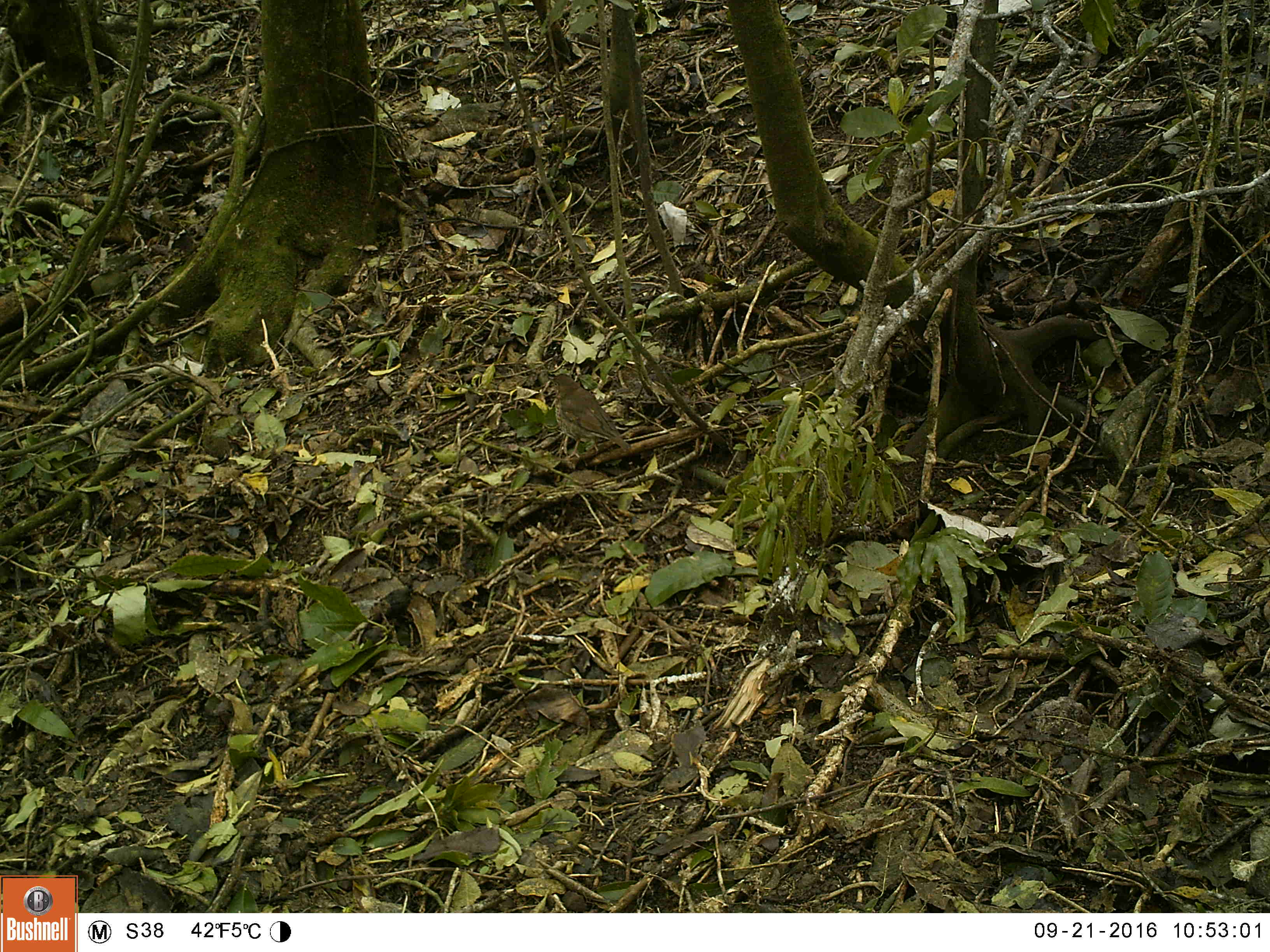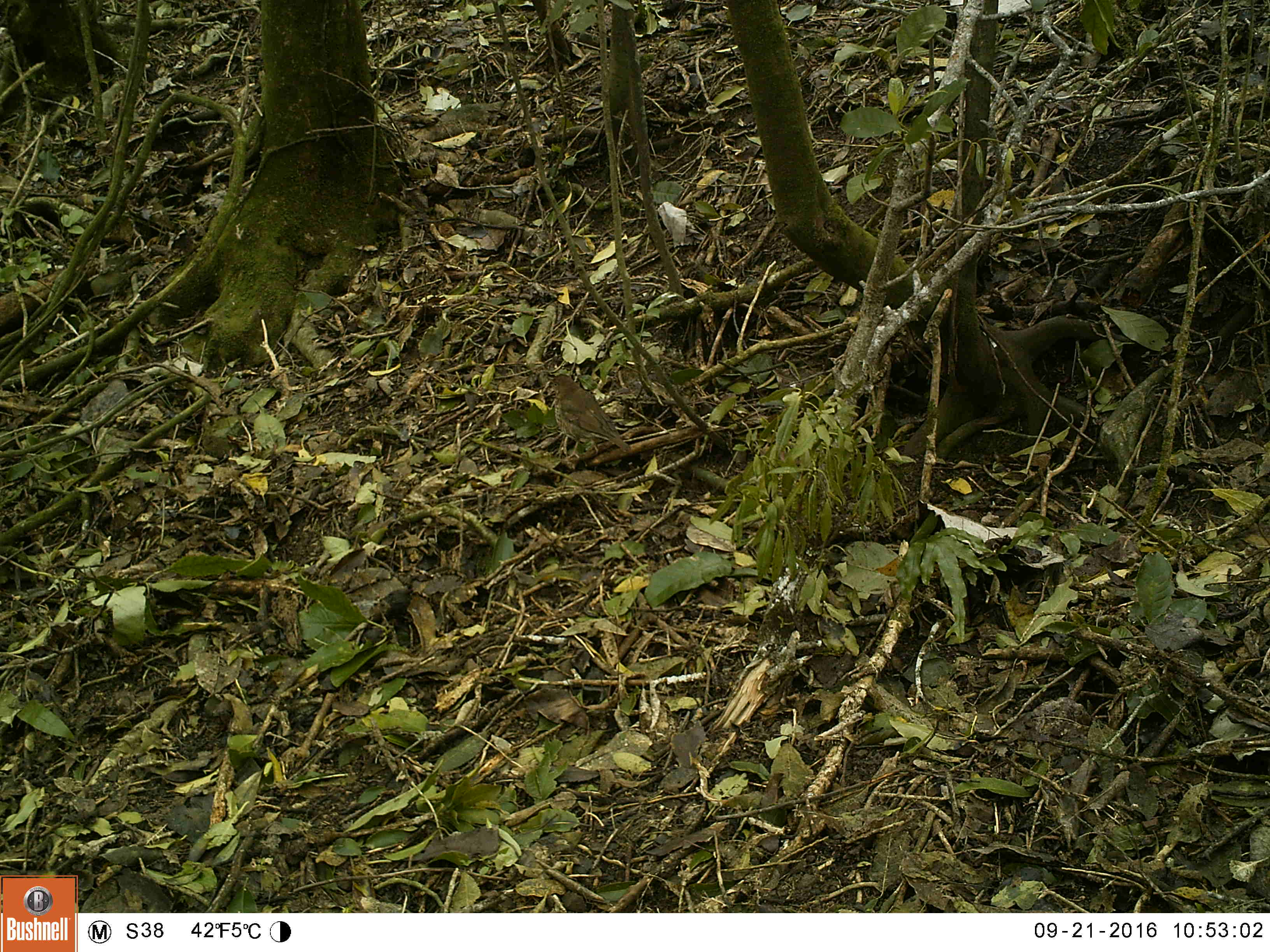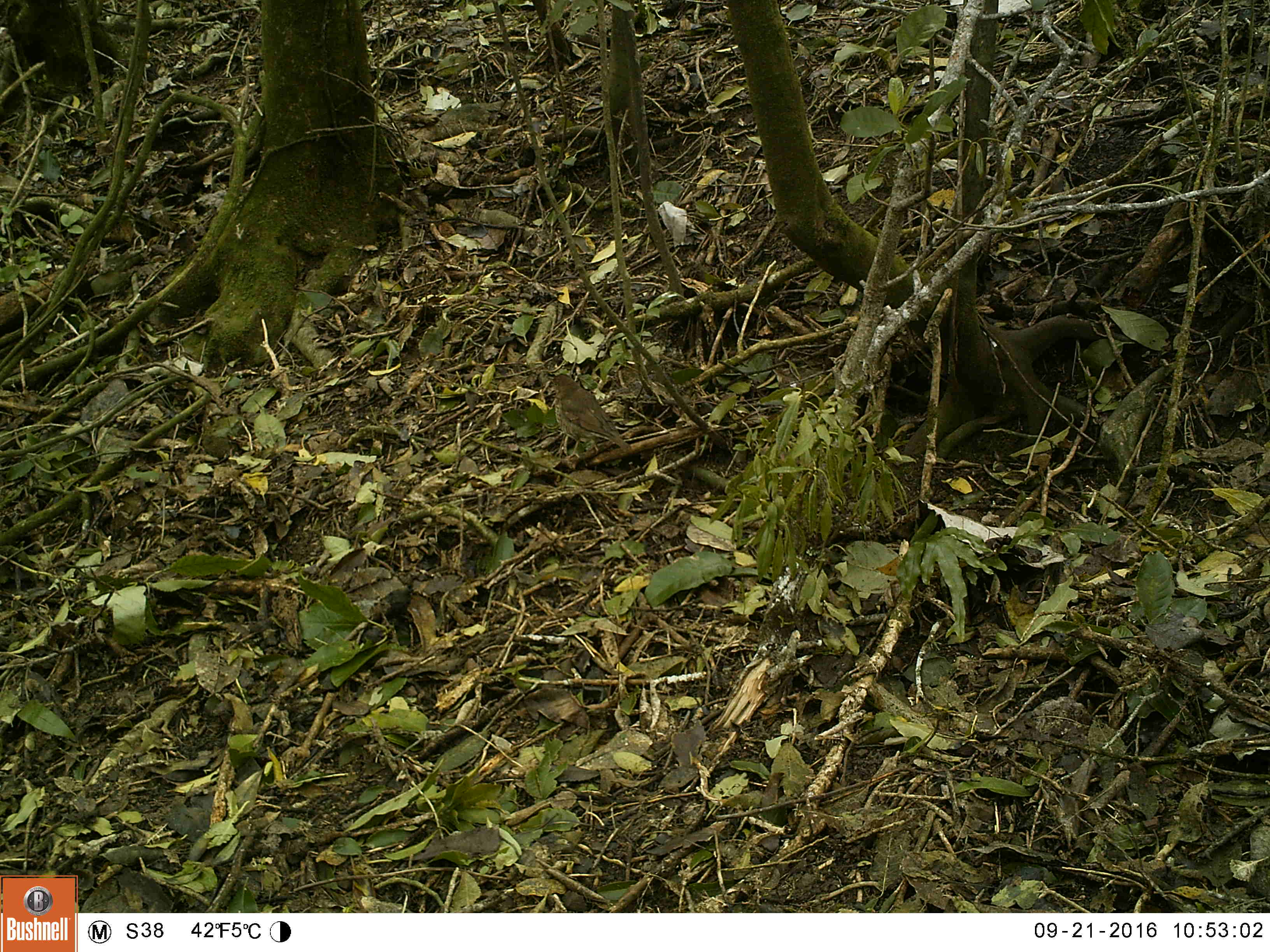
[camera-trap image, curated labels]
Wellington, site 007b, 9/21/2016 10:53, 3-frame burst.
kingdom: Animalia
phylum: Chordata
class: Aves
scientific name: Aves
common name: bird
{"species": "bird (Aves)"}